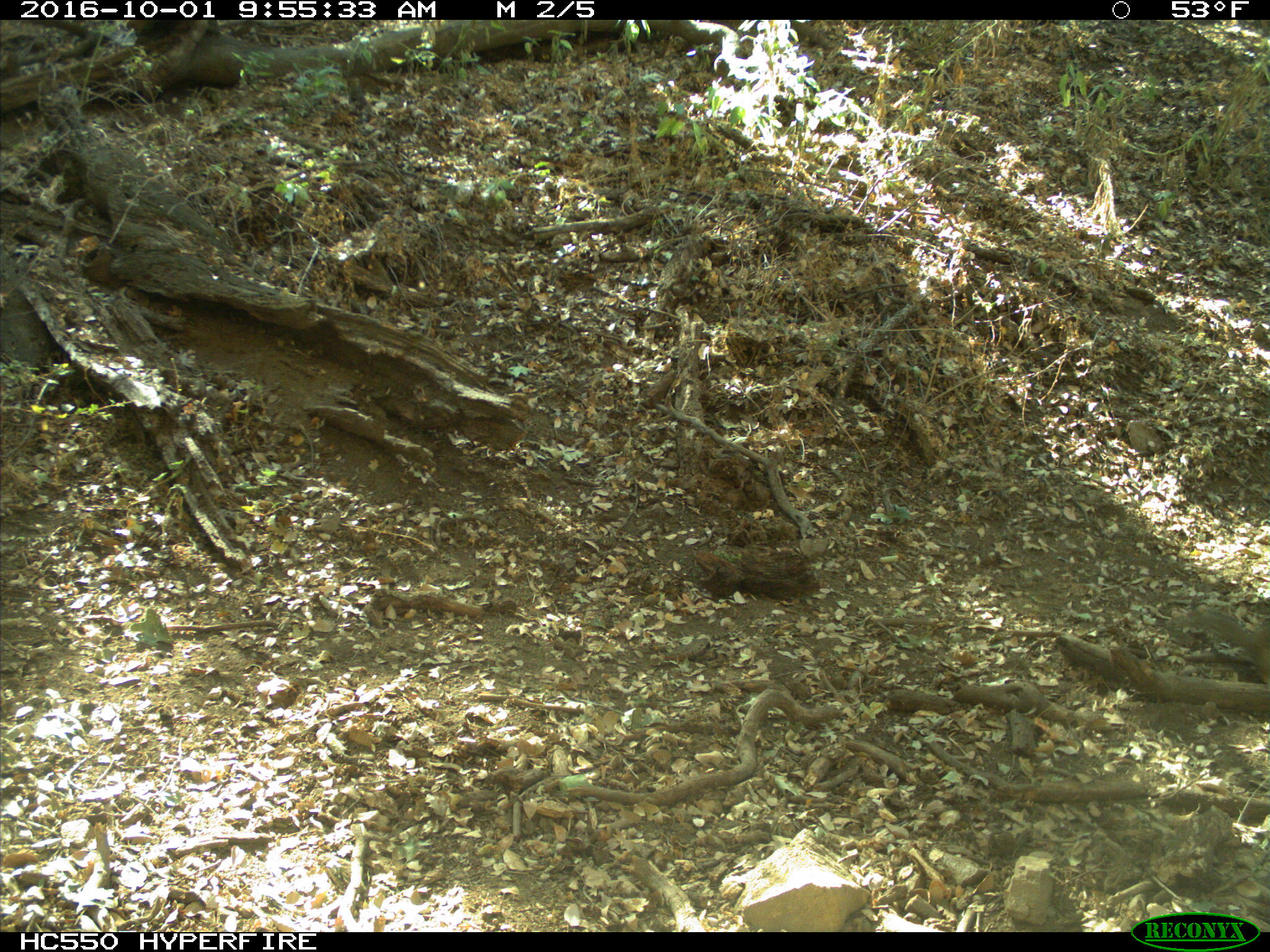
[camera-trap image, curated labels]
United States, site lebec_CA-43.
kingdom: Animalia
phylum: Chordata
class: Mammalia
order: Rodentia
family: Sciuridae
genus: Otospermophilus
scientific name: Otospermophilus beecheyi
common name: california ground squirrel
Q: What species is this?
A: Otospermophilus beecheyi (california ground squirrel).